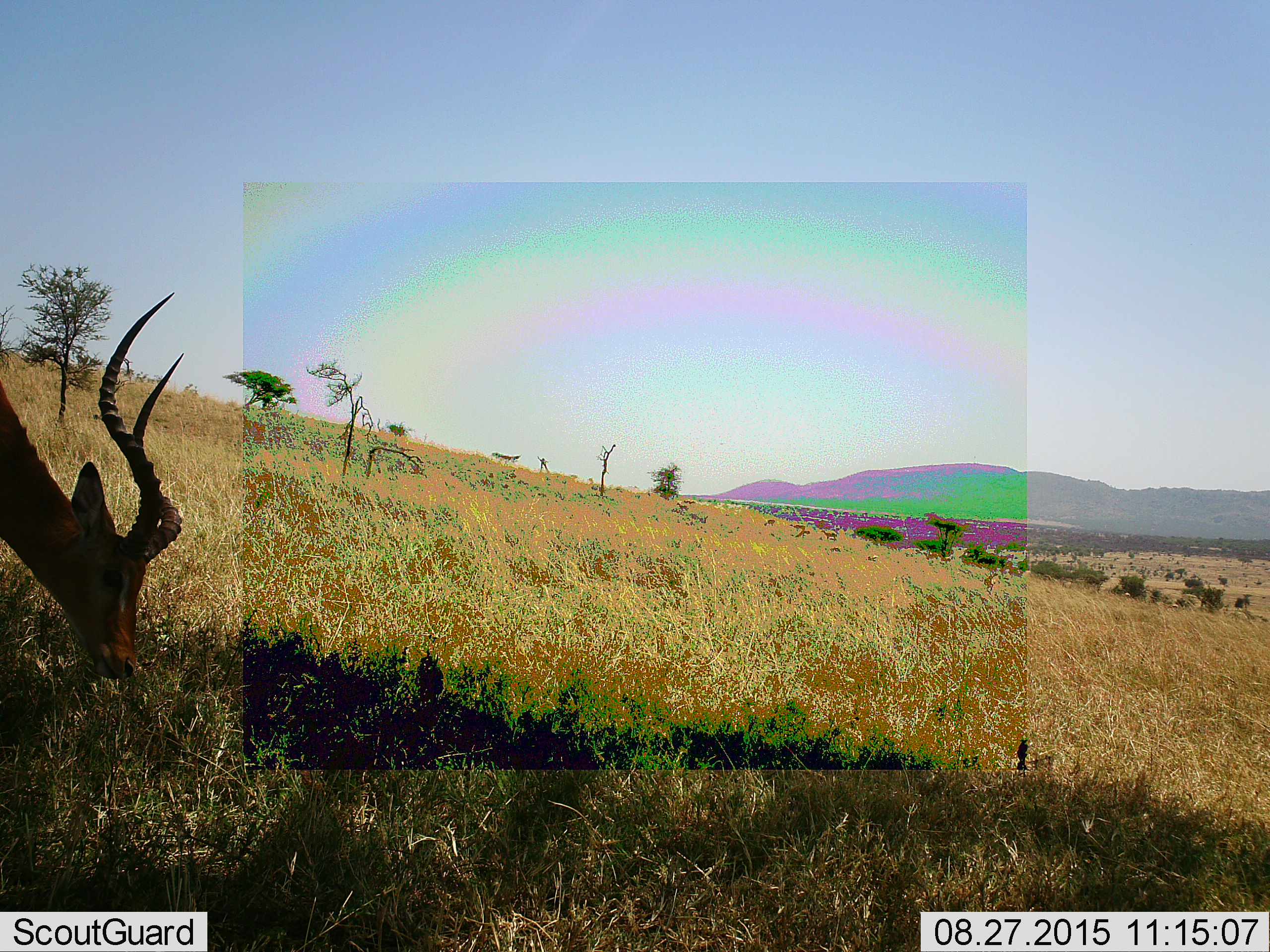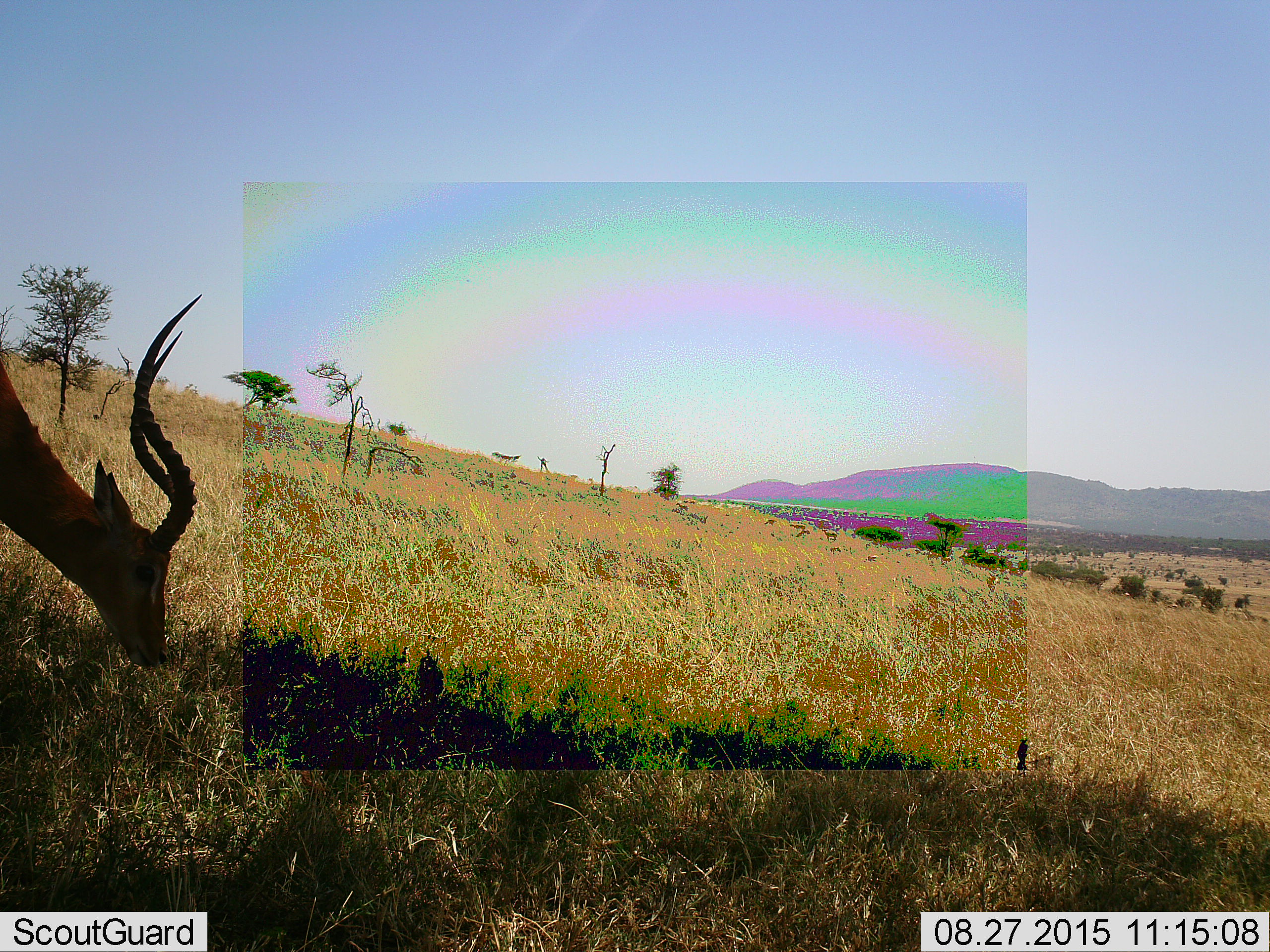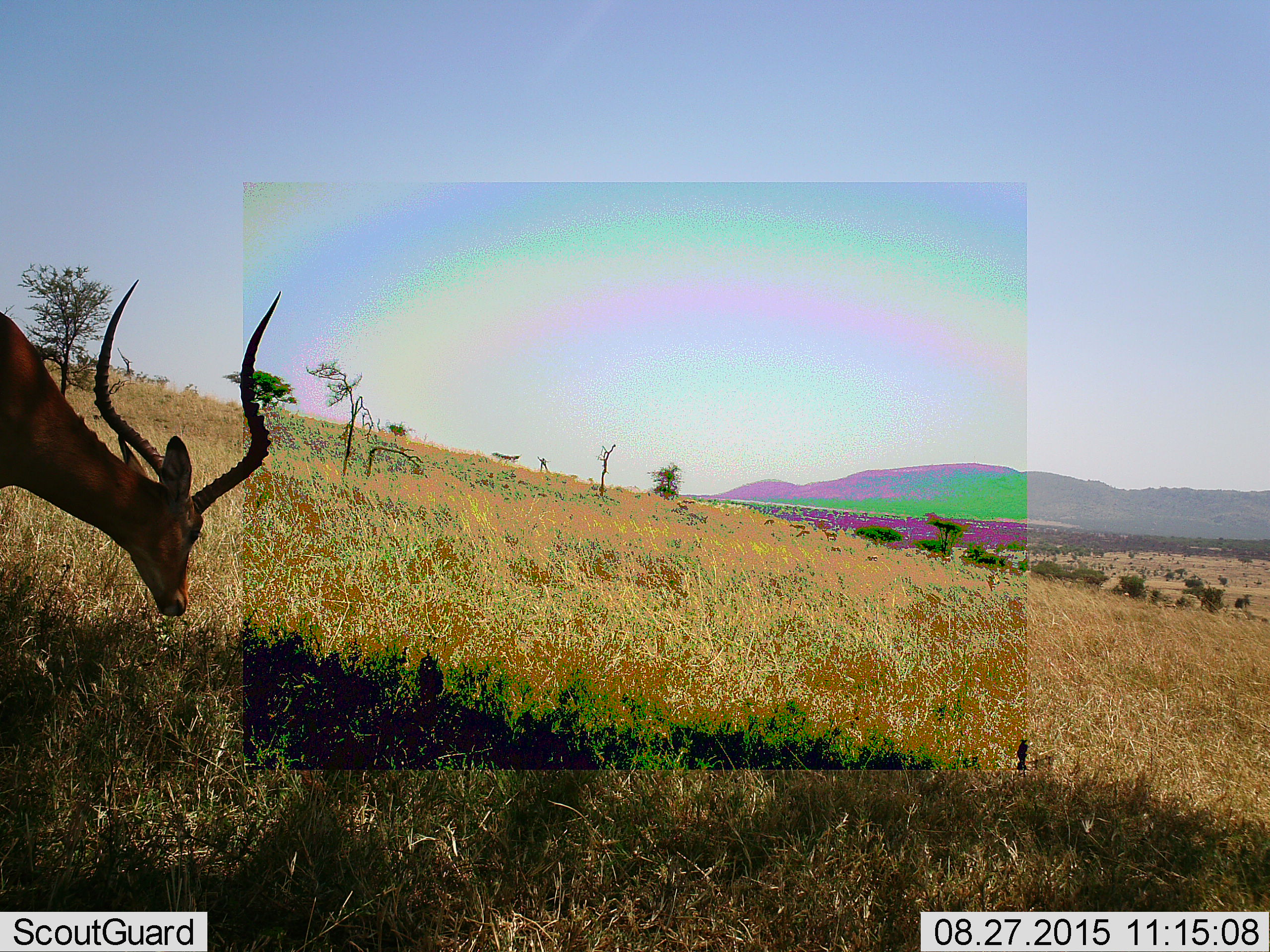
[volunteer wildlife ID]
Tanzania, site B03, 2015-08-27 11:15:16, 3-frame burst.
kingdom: Animalia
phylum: Chordata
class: Mammalia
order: Artiodactyla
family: Bovidae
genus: Aepyceros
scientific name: Aepyceros melampus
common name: impala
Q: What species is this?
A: Impala (Aepyceros melampus).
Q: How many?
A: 1.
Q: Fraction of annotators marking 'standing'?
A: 30%.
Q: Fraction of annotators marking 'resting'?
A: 0%.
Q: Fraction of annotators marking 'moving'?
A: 20%.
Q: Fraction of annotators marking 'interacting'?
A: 0%.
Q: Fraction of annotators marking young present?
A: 0%.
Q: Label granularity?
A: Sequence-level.